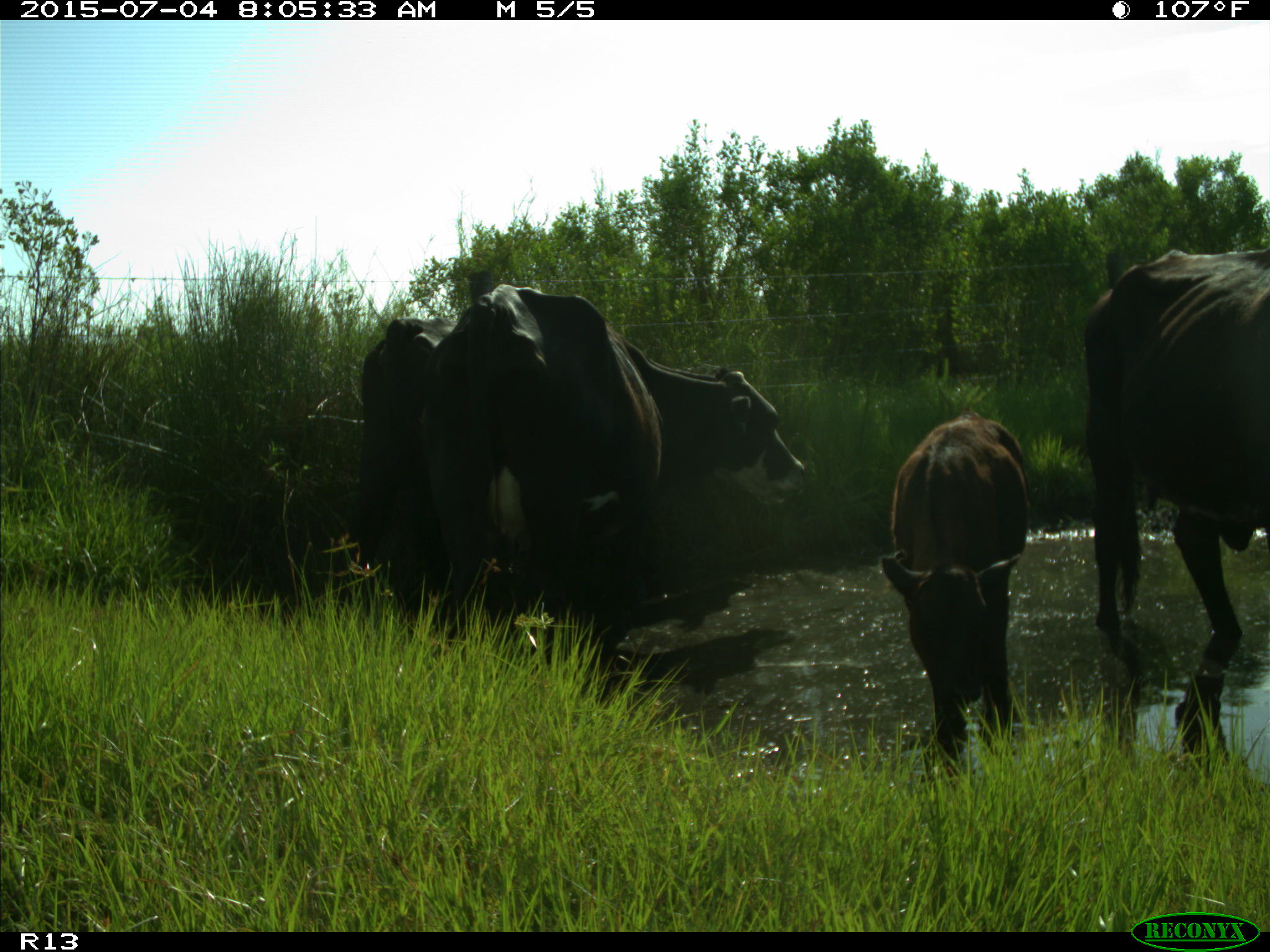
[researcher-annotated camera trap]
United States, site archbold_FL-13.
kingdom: Animalia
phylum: Chordata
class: Mammalia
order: Artiodactyla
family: Bovidae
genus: Bos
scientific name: Bos taurus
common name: domestic cow